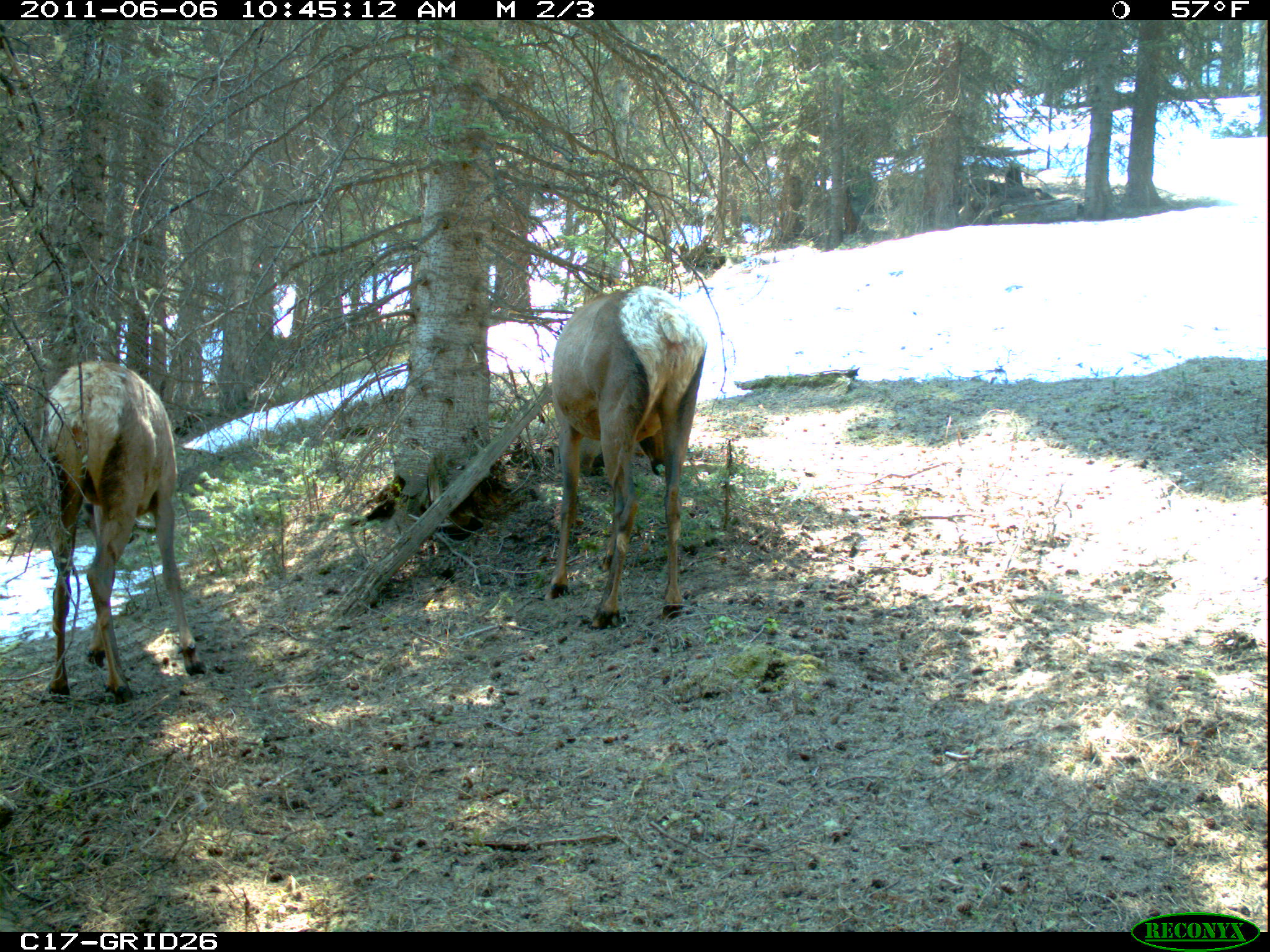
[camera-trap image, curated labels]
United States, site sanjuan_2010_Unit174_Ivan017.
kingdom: Animalia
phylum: Chordata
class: Mammalia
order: Artiodactyla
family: Cervidae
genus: Cervus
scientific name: Cervus elaphus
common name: red deer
Cervus elaphus (red deer).